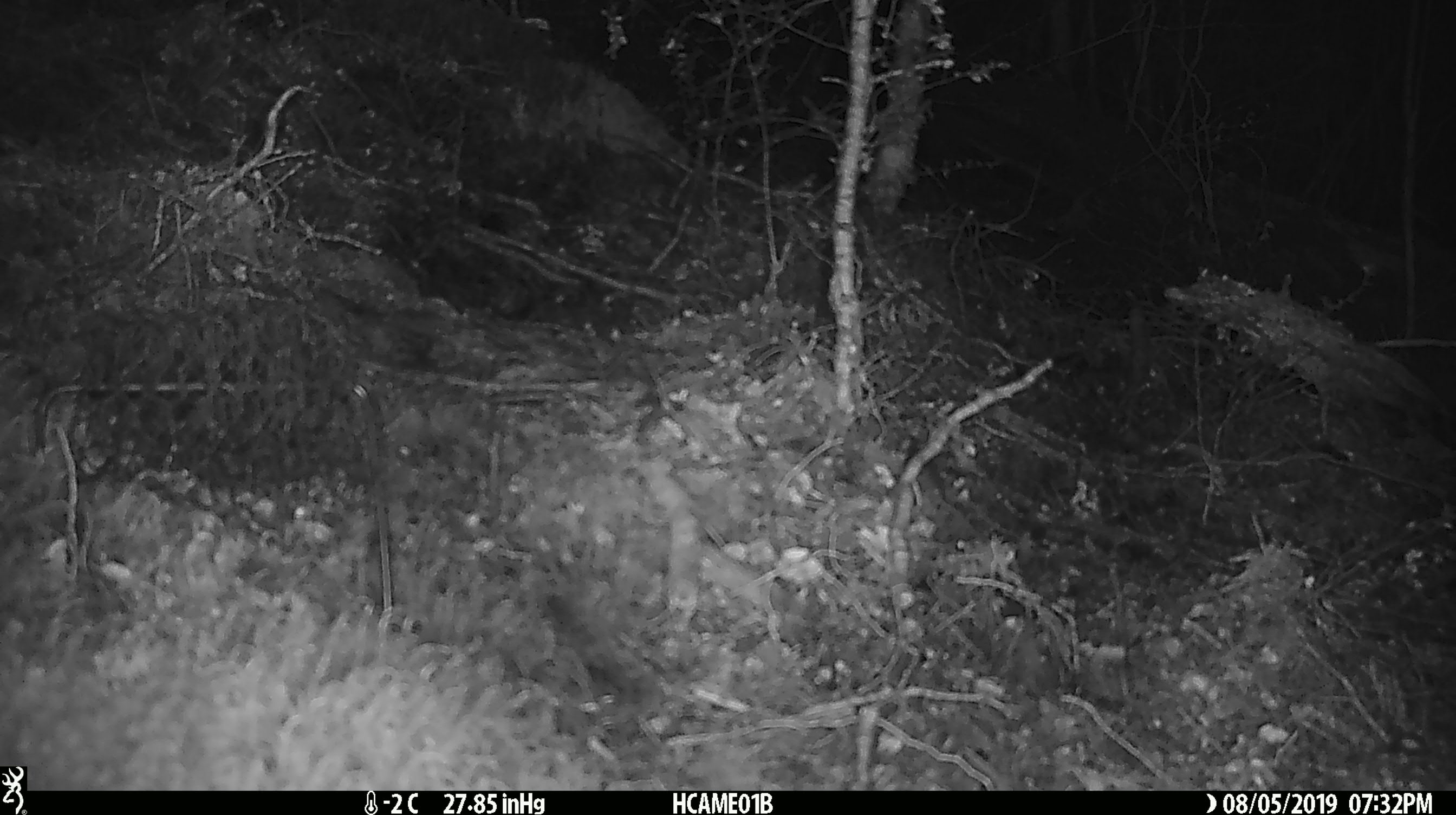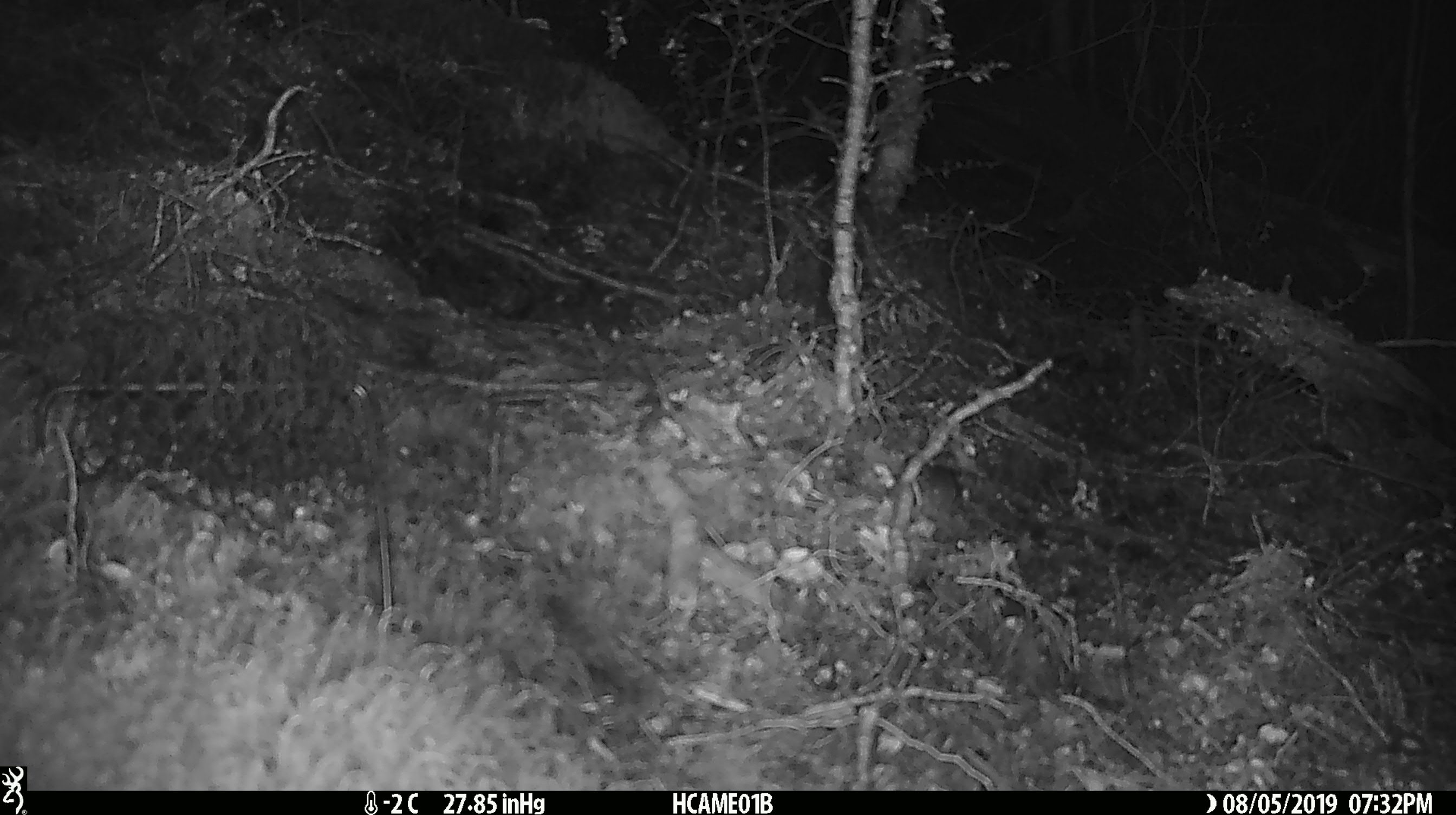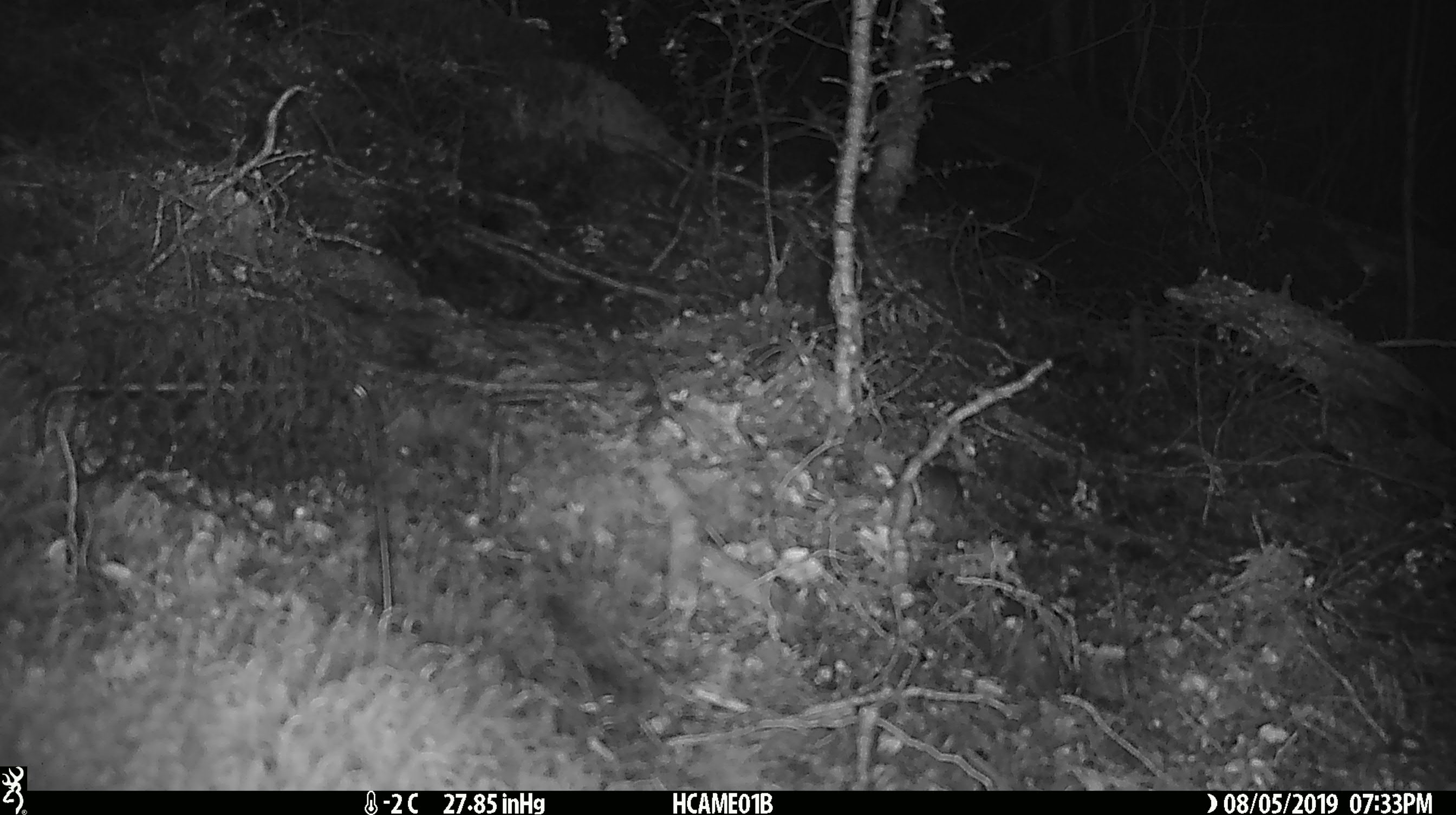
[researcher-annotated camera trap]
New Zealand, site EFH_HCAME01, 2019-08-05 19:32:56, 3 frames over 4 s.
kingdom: Animalia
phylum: Chordata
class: Mammalia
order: Rodentia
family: Muridae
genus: Mus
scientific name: Mus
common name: mouse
Mouse (Mus).